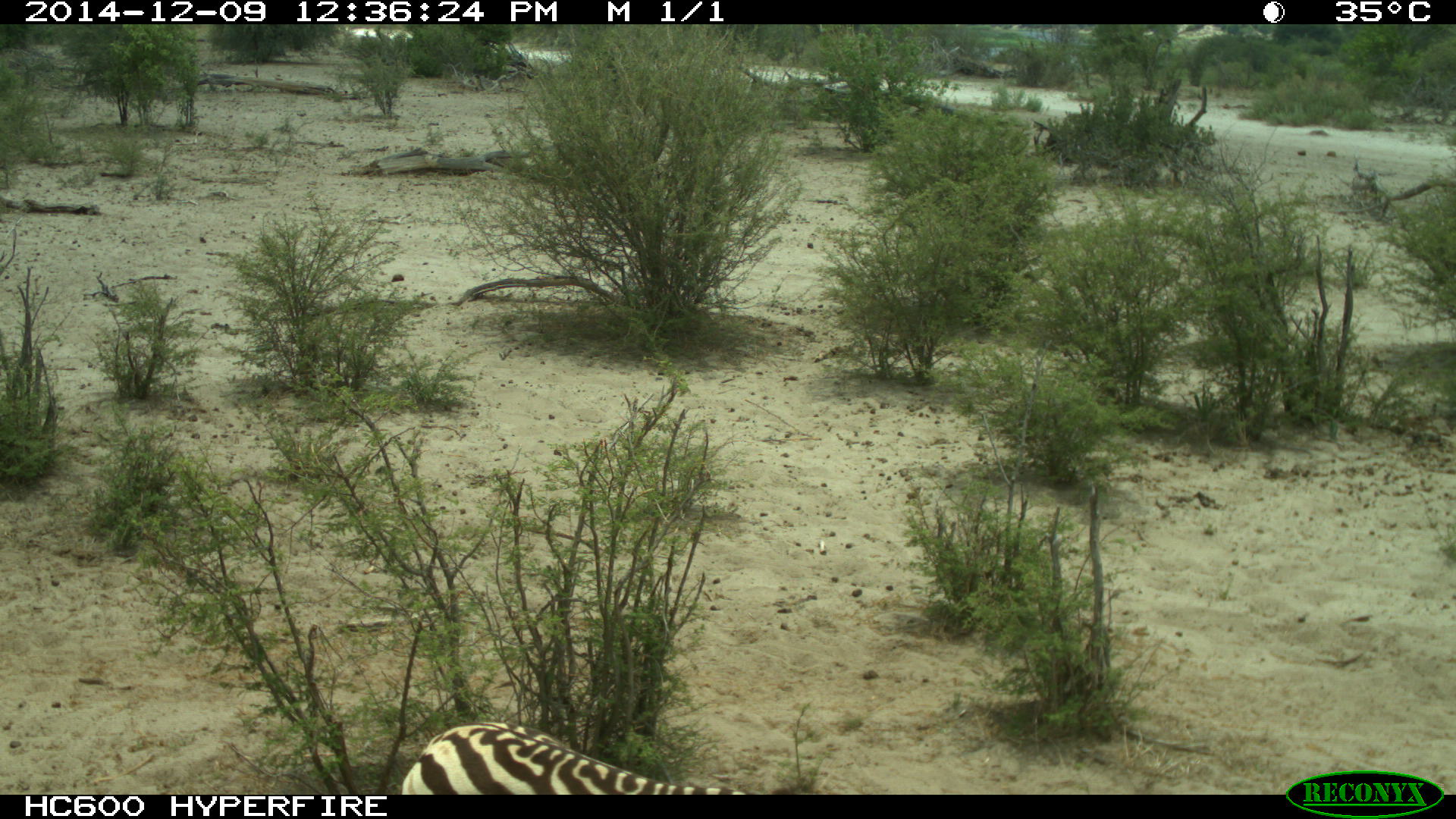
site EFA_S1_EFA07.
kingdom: Animalia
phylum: Chordata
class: Mammalia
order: Perissodactyla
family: Equidae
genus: Equus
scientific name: Equus quagga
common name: plains zebra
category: zebraplains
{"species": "zebraplains (plains zebra) (Equus quagga)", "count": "1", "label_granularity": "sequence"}